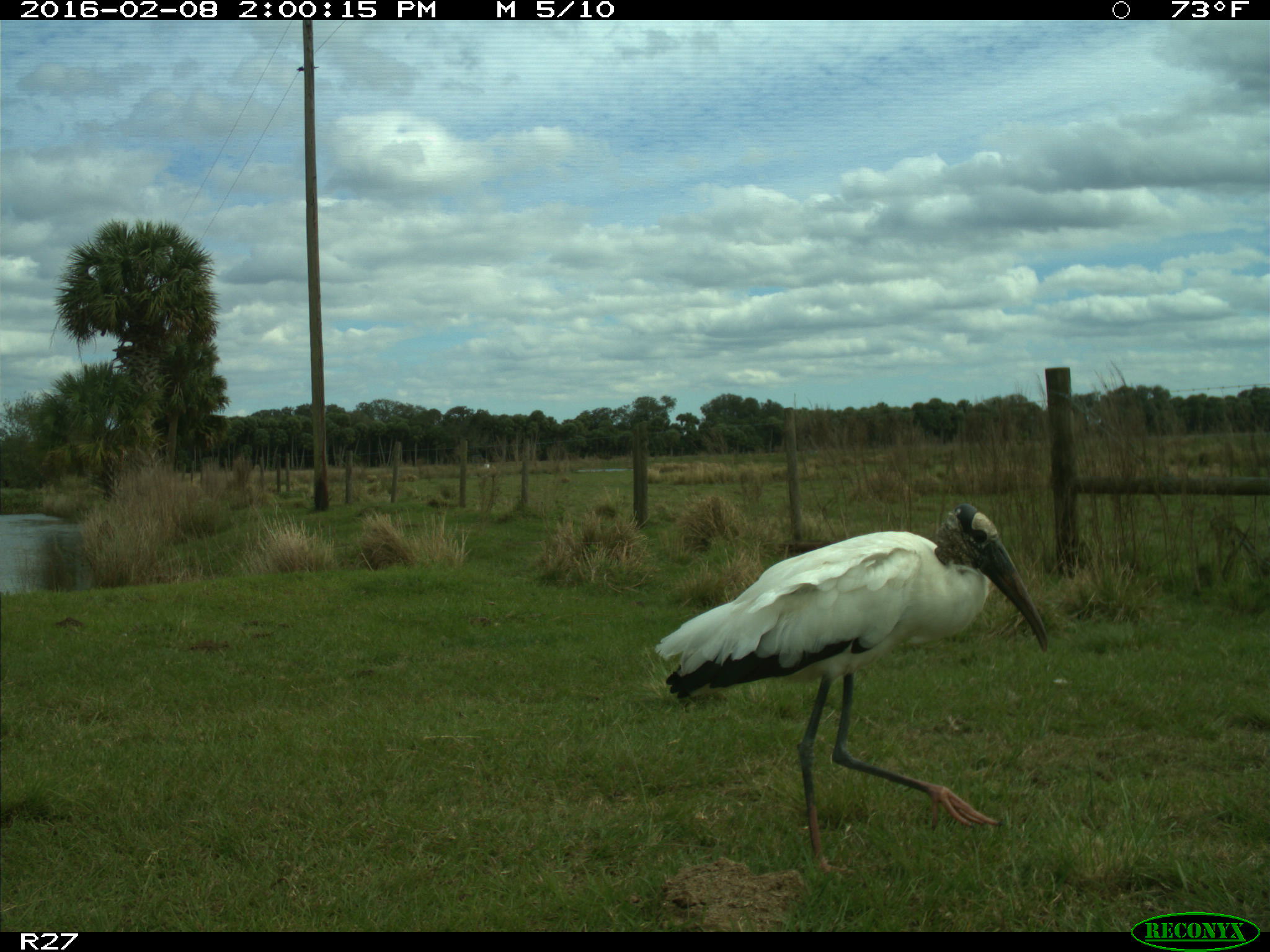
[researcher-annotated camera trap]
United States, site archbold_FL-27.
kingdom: Animalia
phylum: Chordata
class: Aves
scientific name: Aves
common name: birds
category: unidentified bird